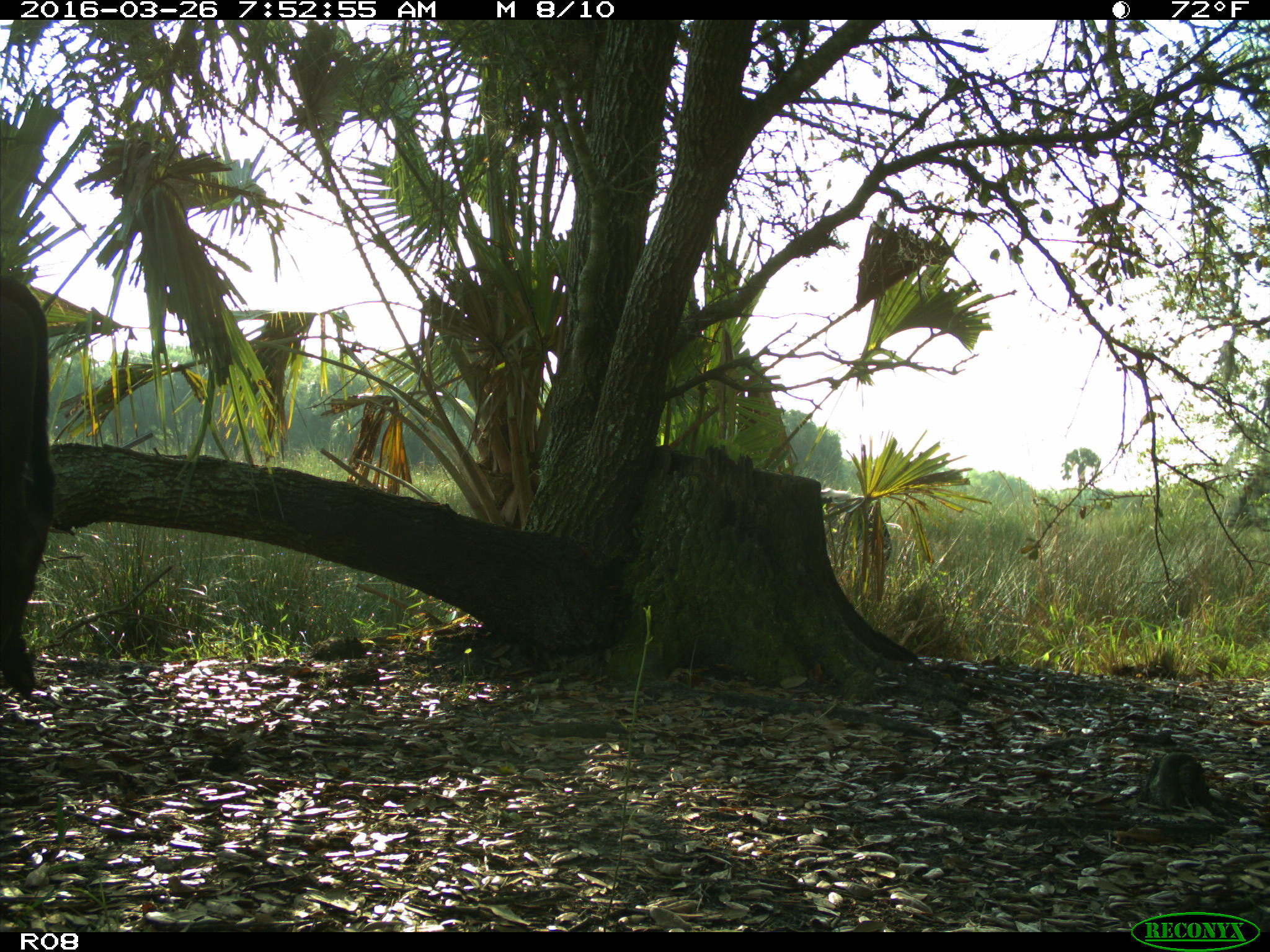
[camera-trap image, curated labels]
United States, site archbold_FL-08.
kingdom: Animalia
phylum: Chordata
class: Mammalia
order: Artiodactyla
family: Bovidae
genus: Bos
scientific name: Bos taurus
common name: domestic cow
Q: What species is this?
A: Bos taurus (domestic cow).